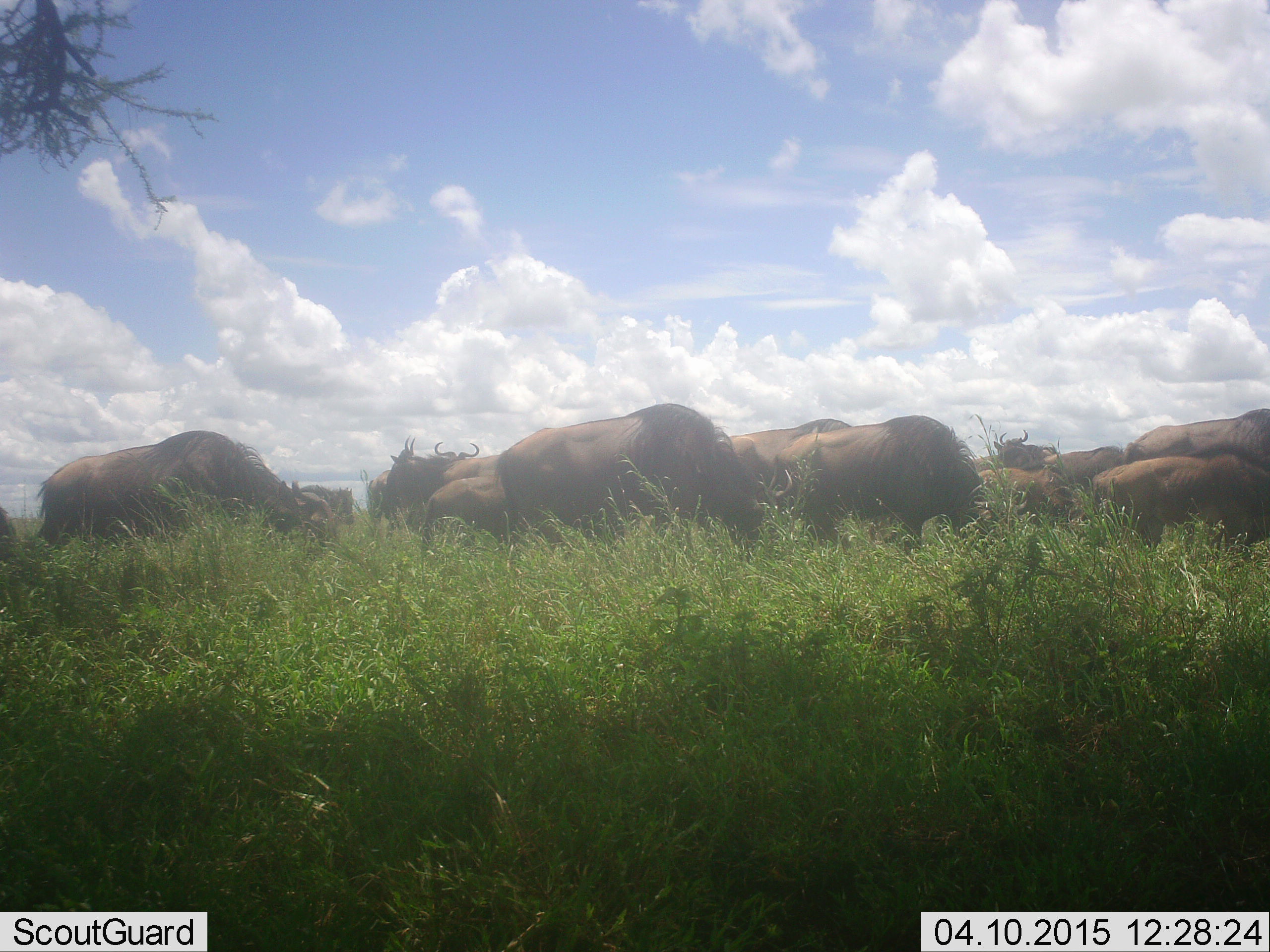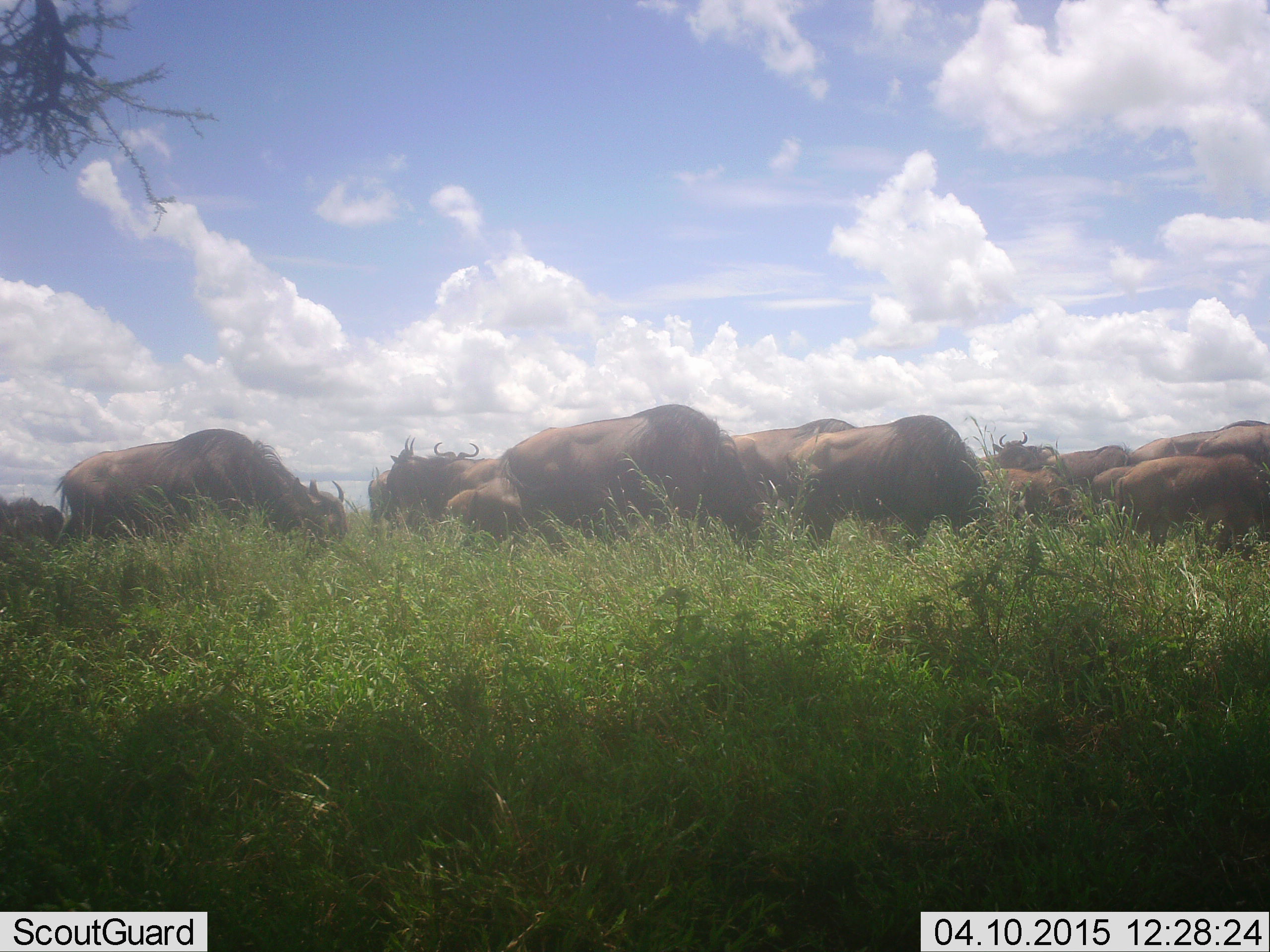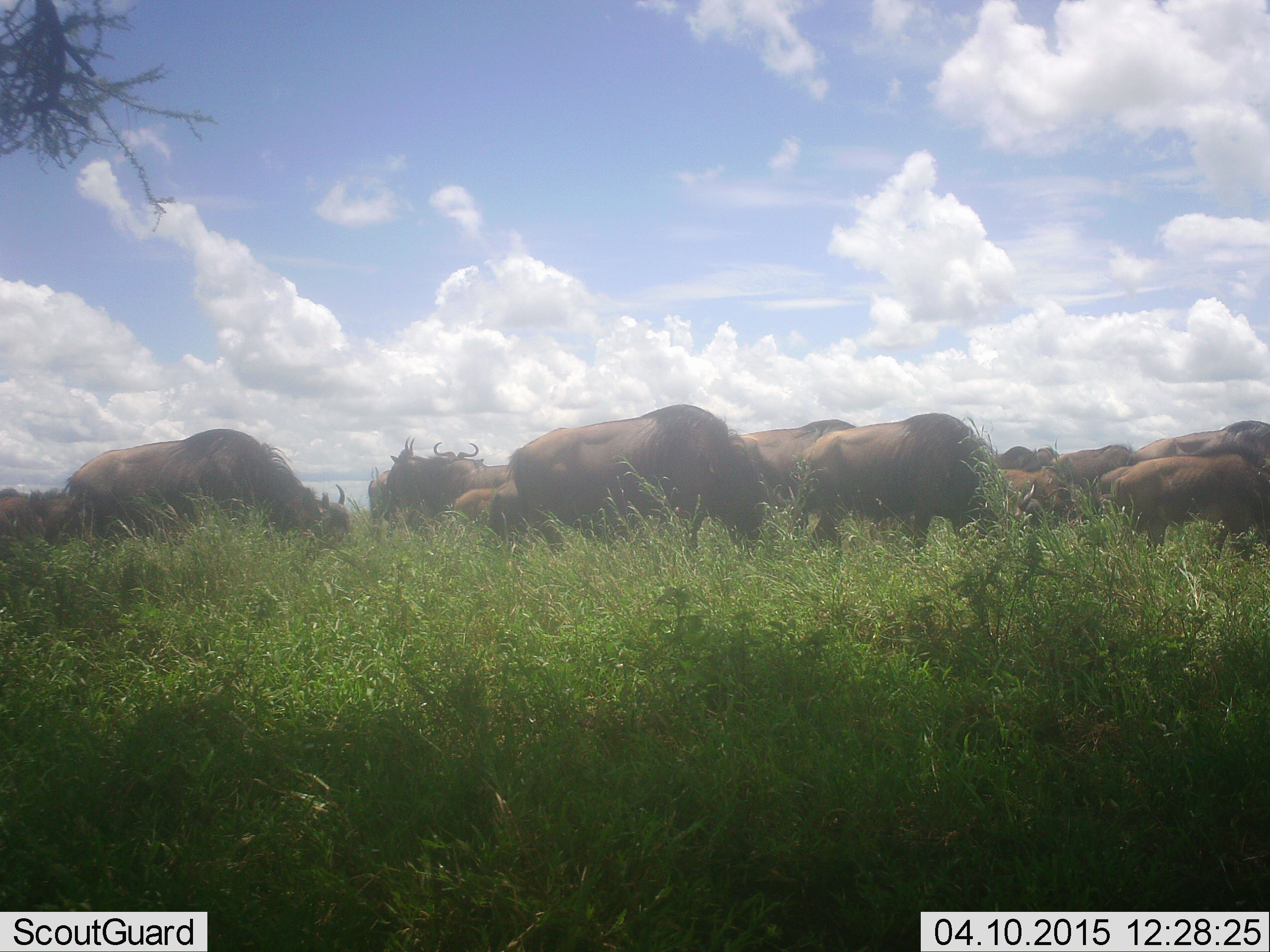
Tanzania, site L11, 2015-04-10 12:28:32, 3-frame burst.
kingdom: Animalia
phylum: Chordata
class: Mammalia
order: Artiodactyla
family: Bovidae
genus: Connochaetes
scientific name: Connochaetes taurinus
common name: blue wildebeest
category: wildebeest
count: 11-50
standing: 50%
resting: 0%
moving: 50%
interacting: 10%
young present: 10%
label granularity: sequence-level